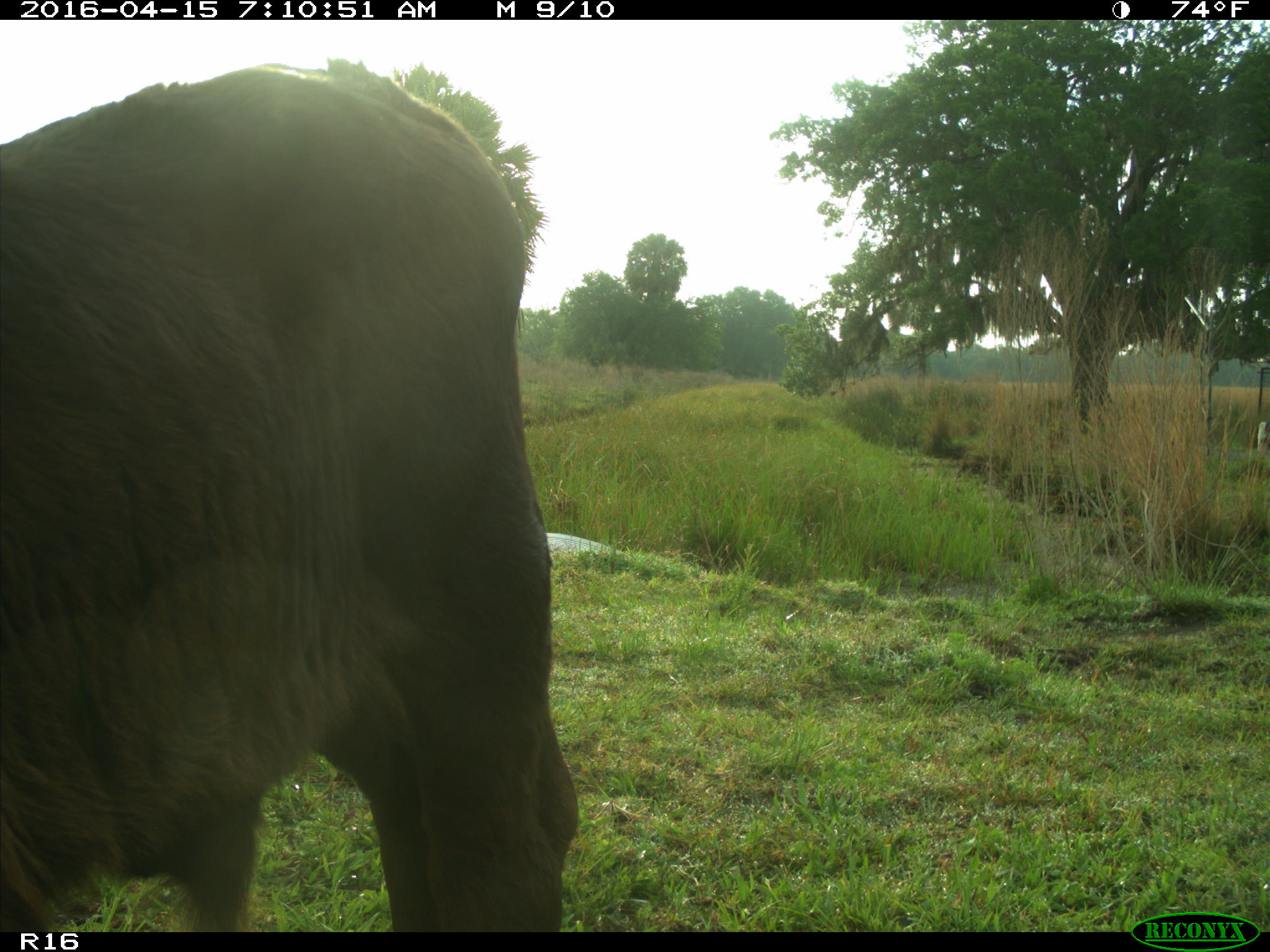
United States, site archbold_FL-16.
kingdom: Animalia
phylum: Chordata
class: Mammalia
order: Artiodactyla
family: Bovidae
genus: Bos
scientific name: Bos taurus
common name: domestic cow